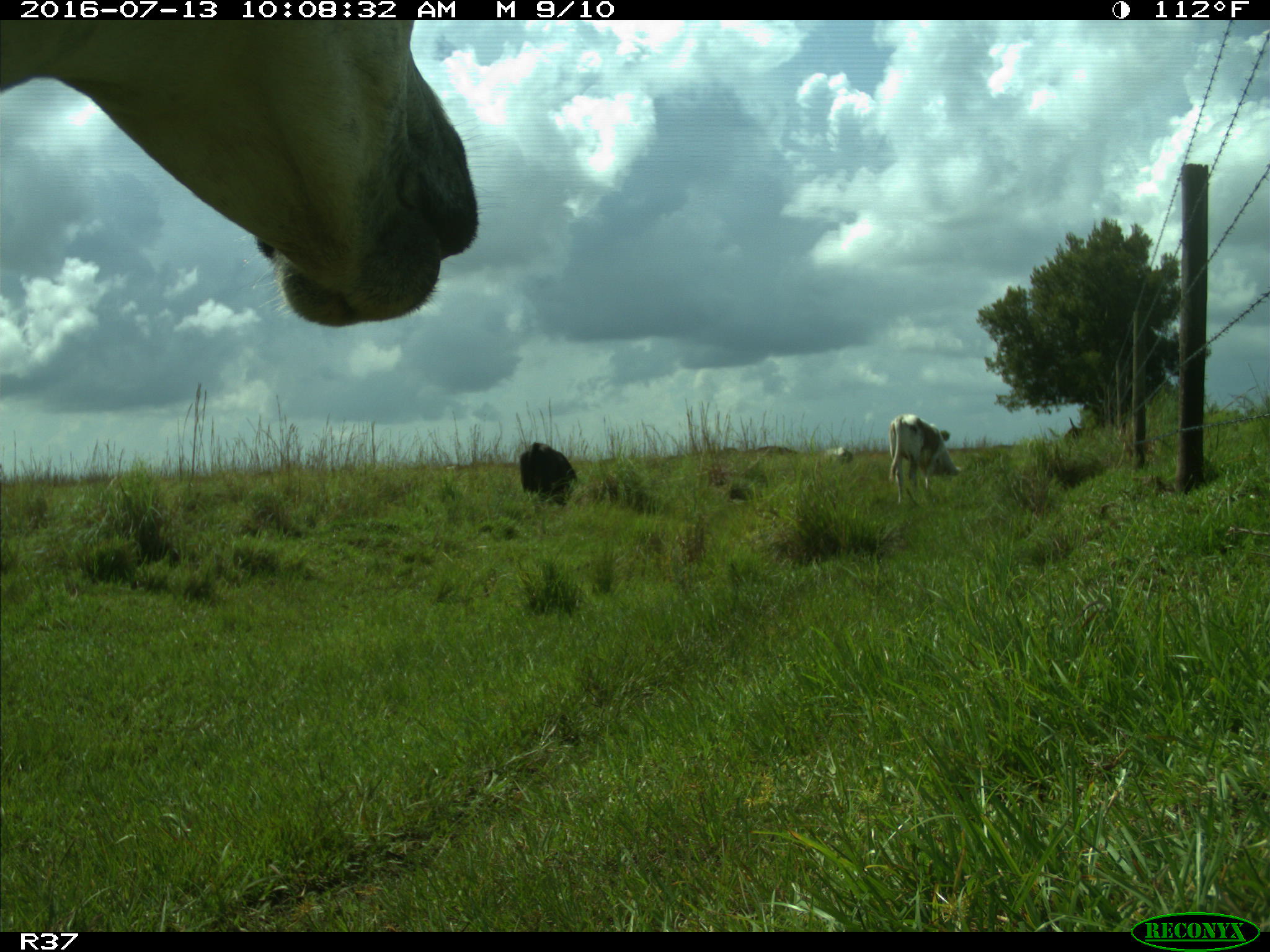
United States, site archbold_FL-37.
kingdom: Animalia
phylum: Chordata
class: Mammalia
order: Artiodactyla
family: Bovidae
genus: Bos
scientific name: Bos taurus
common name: domestic cow